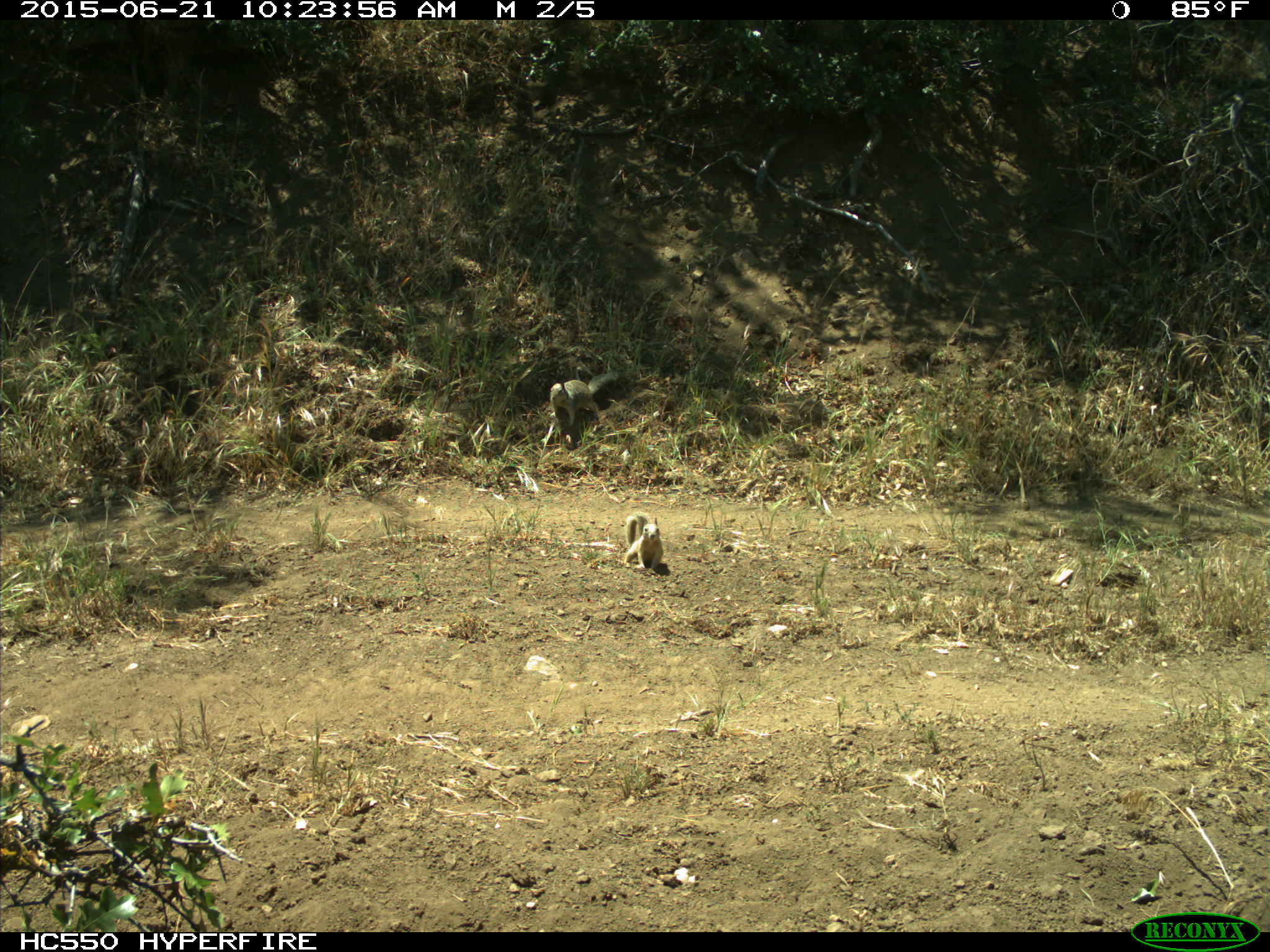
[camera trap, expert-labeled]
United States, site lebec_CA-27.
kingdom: Animalia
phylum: Chordata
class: Mammalia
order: Rodentia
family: Sciuridae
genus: Otospermophilus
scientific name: Otospermophilus beecheyi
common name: california ground squirrel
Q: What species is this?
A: Otospermophilus beecheyi (california ground squirrel).